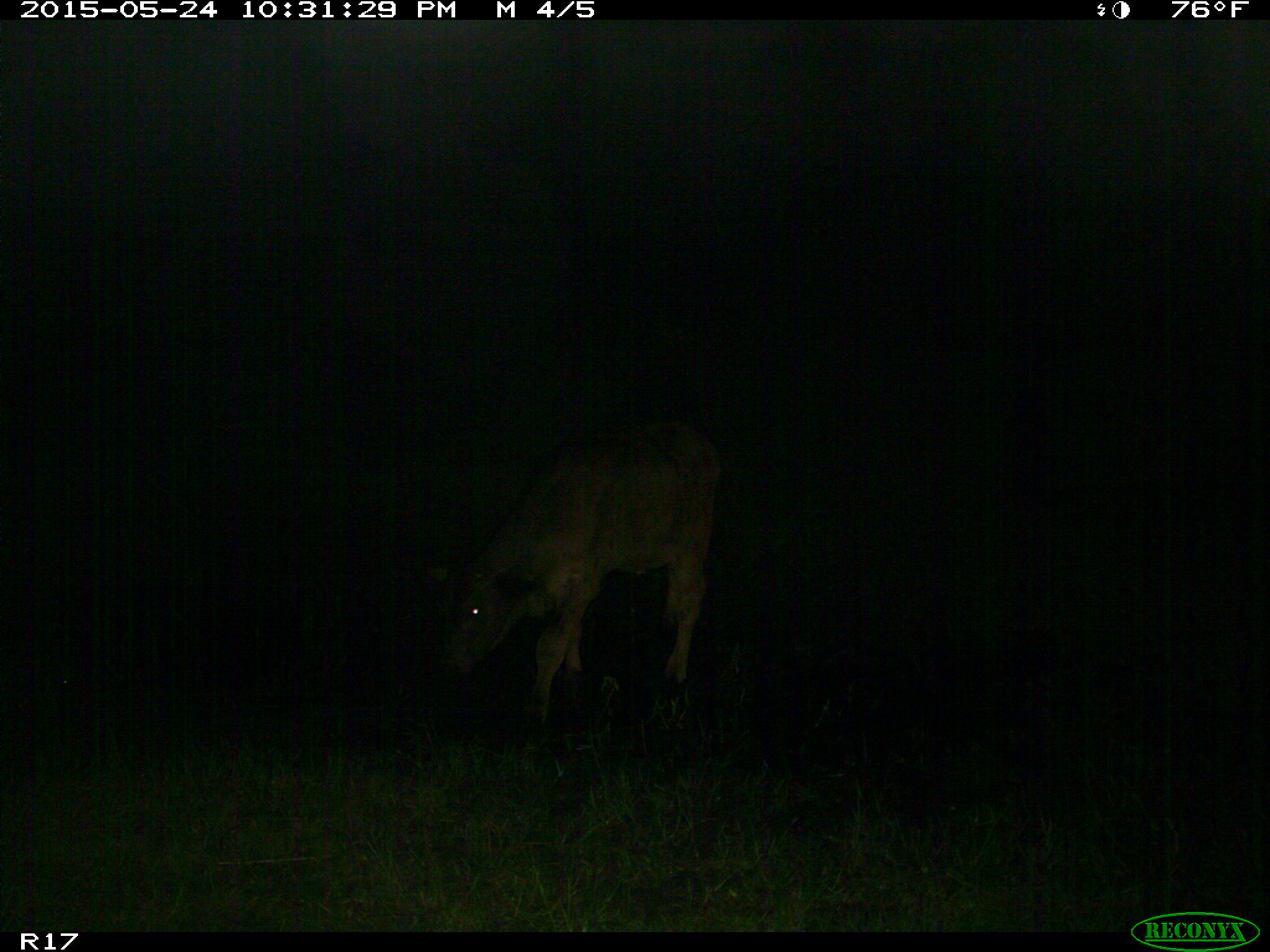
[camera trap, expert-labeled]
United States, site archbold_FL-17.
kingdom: Animalia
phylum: Chordata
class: Mammalia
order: Artiodactyla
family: Bovidae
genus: Bos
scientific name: Bos taurus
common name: domestic cow